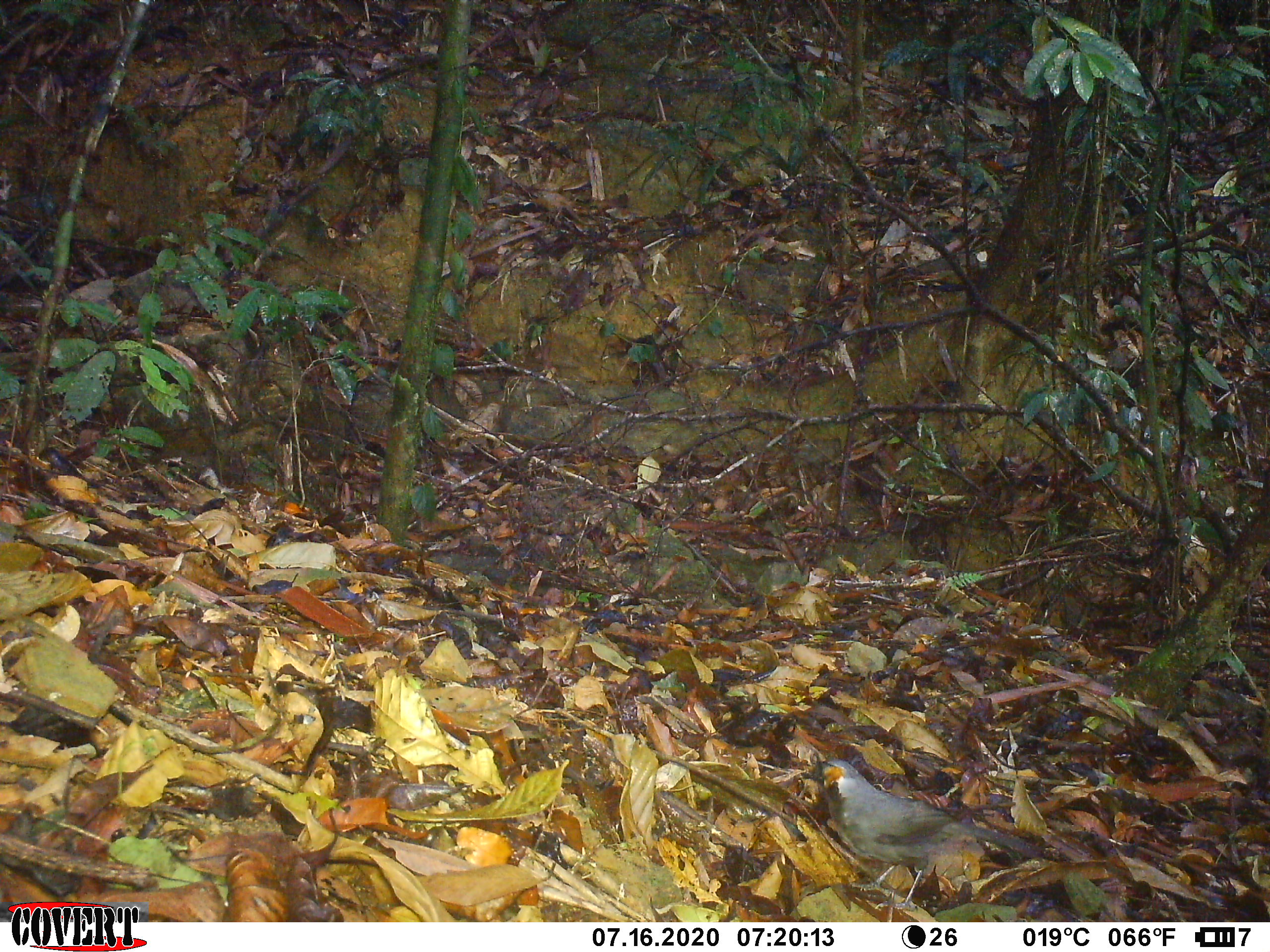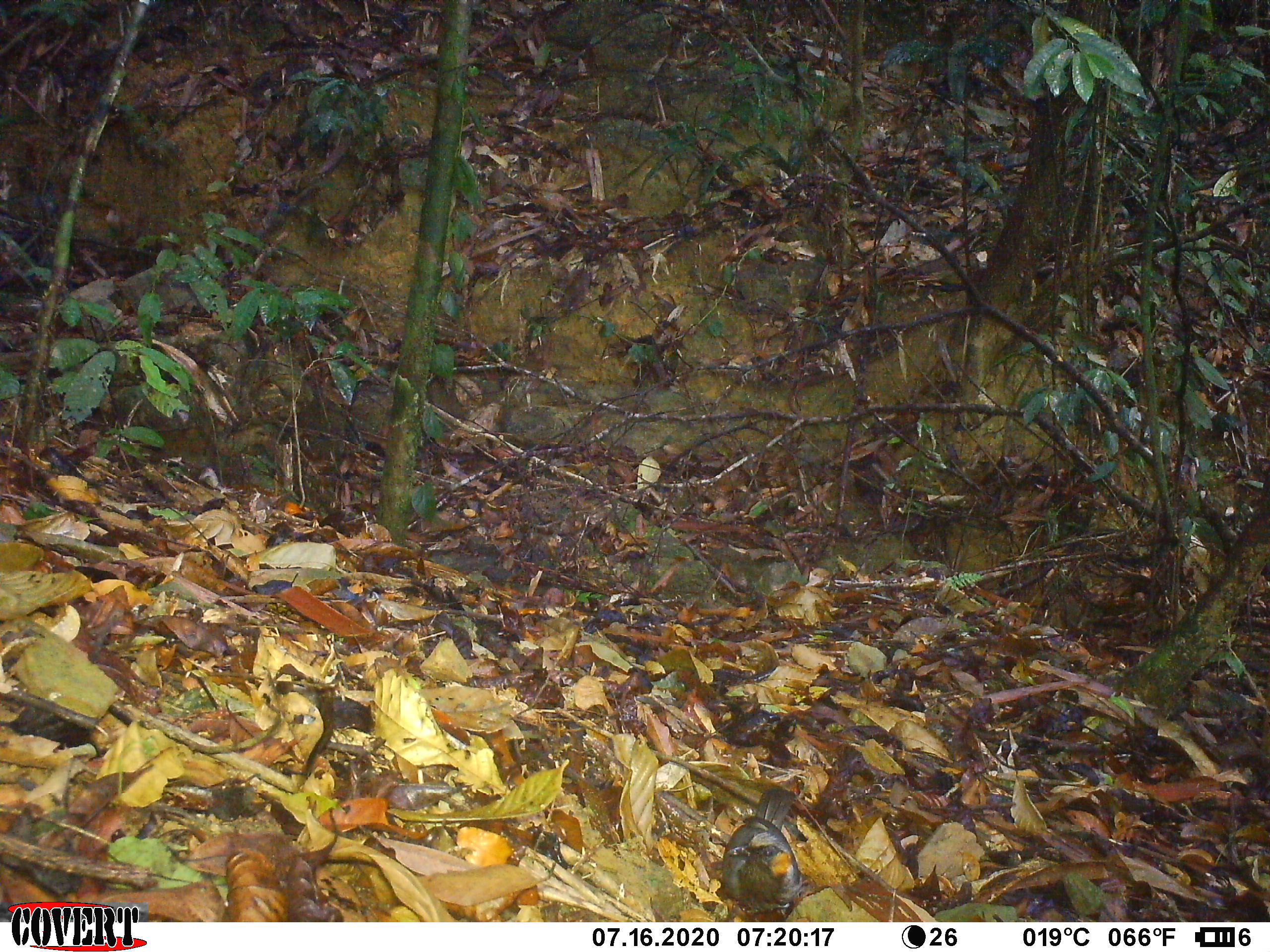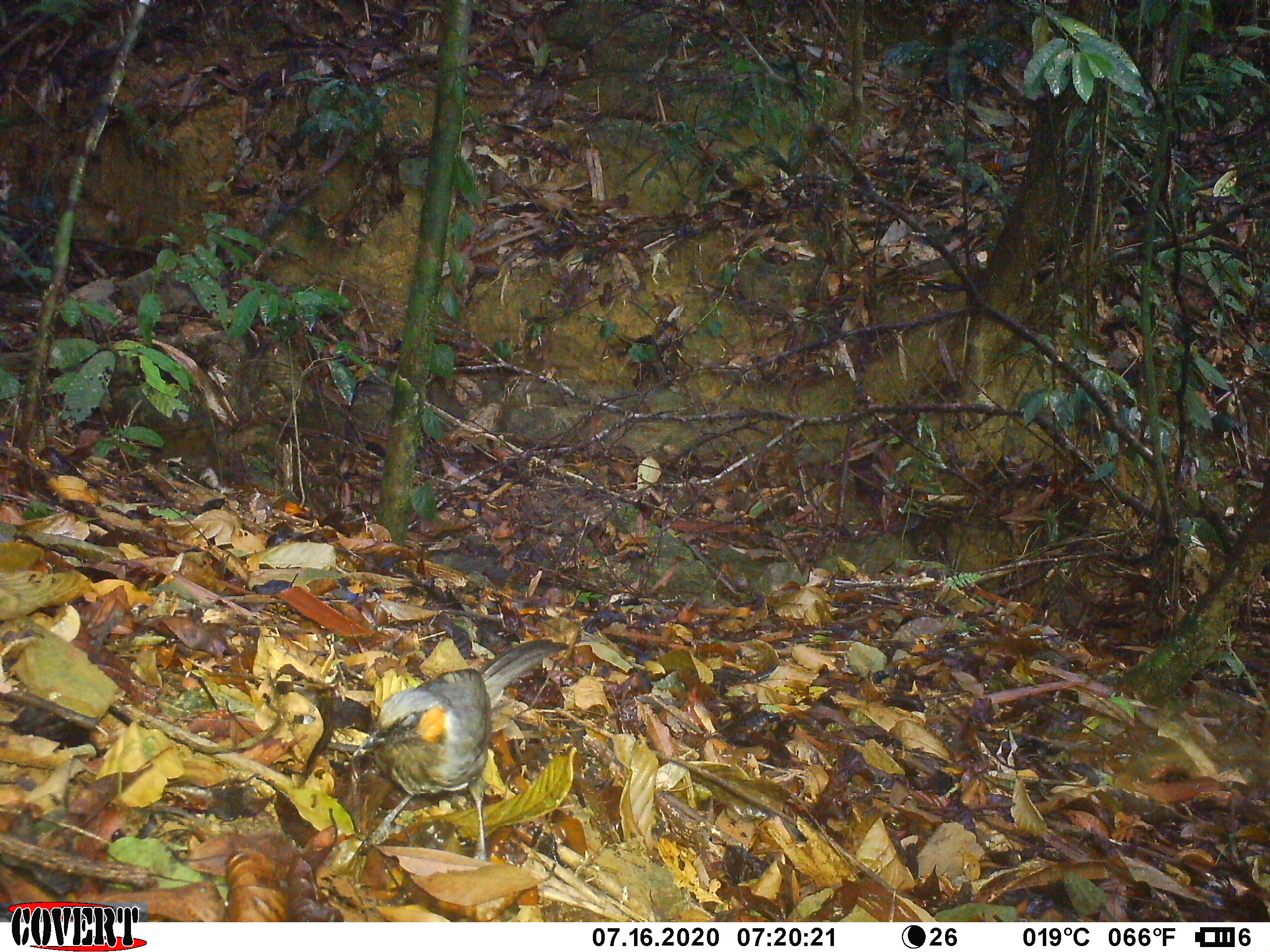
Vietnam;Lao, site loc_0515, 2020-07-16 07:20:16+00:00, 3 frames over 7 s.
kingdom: Animalia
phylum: Chordata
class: Aves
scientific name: Aves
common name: bird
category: unidentified bird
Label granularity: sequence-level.